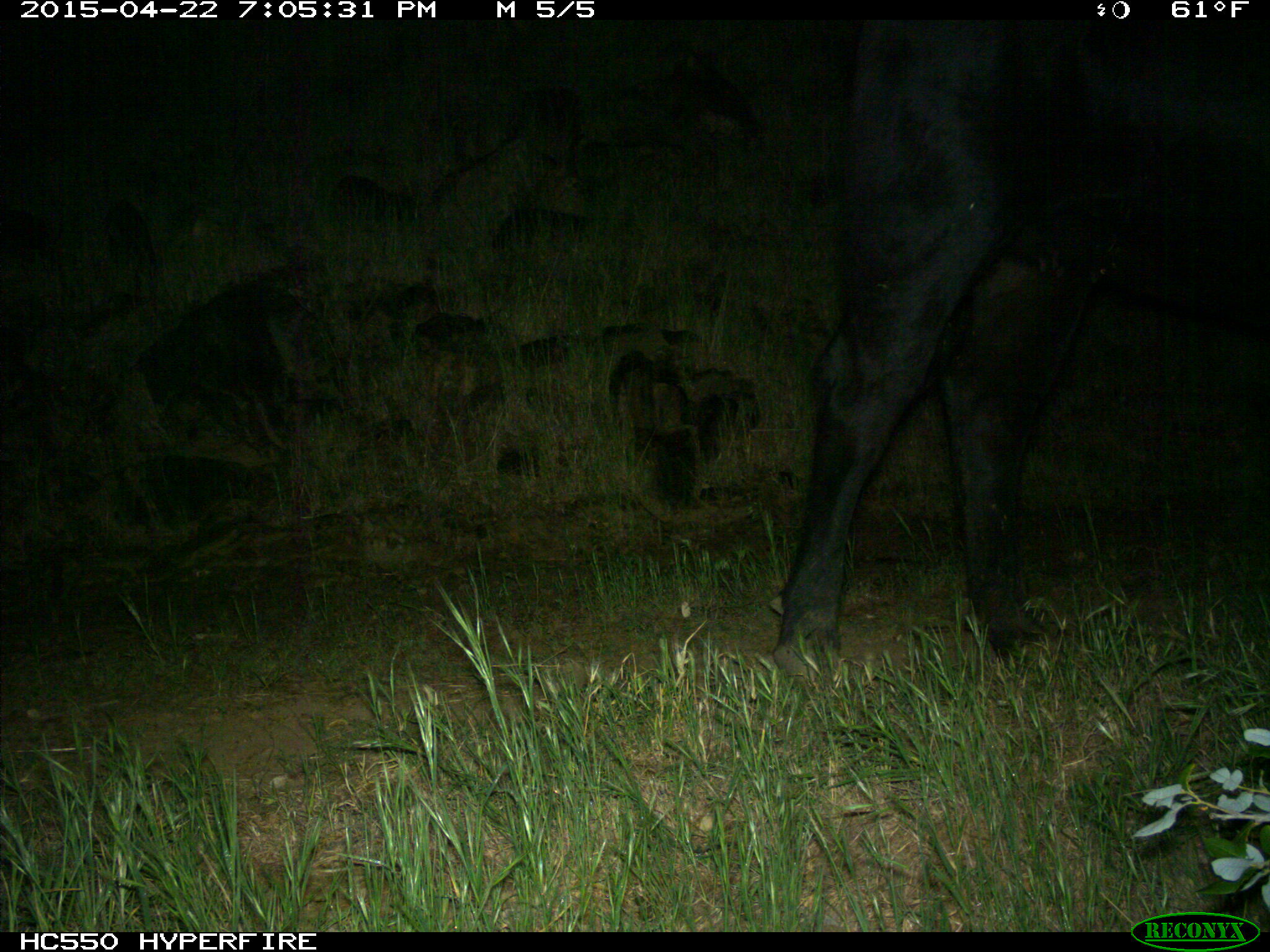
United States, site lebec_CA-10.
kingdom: Animalia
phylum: Chordata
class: Mammalia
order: Artiodactyla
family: Bovidae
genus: Bos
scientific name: Bos taurus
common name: domestic cow